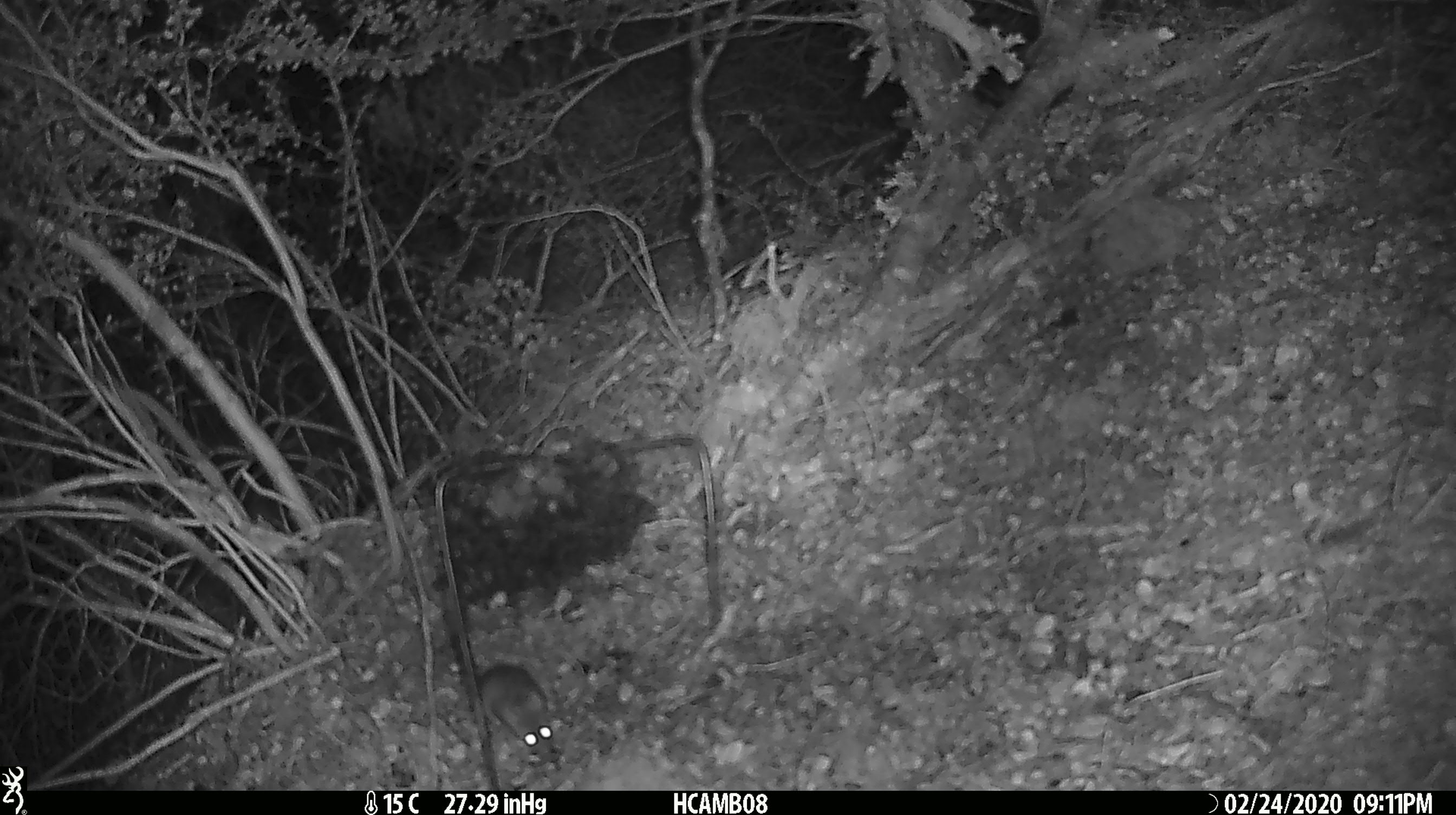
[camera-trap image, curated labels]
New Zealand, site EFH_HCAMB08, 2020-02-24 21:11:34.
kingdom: Animalia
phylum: Chordata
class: Mammalia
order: Rodentia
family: Muridae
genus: Mus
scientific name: Mus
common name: mouse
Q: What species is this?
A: Mouse (Mus).